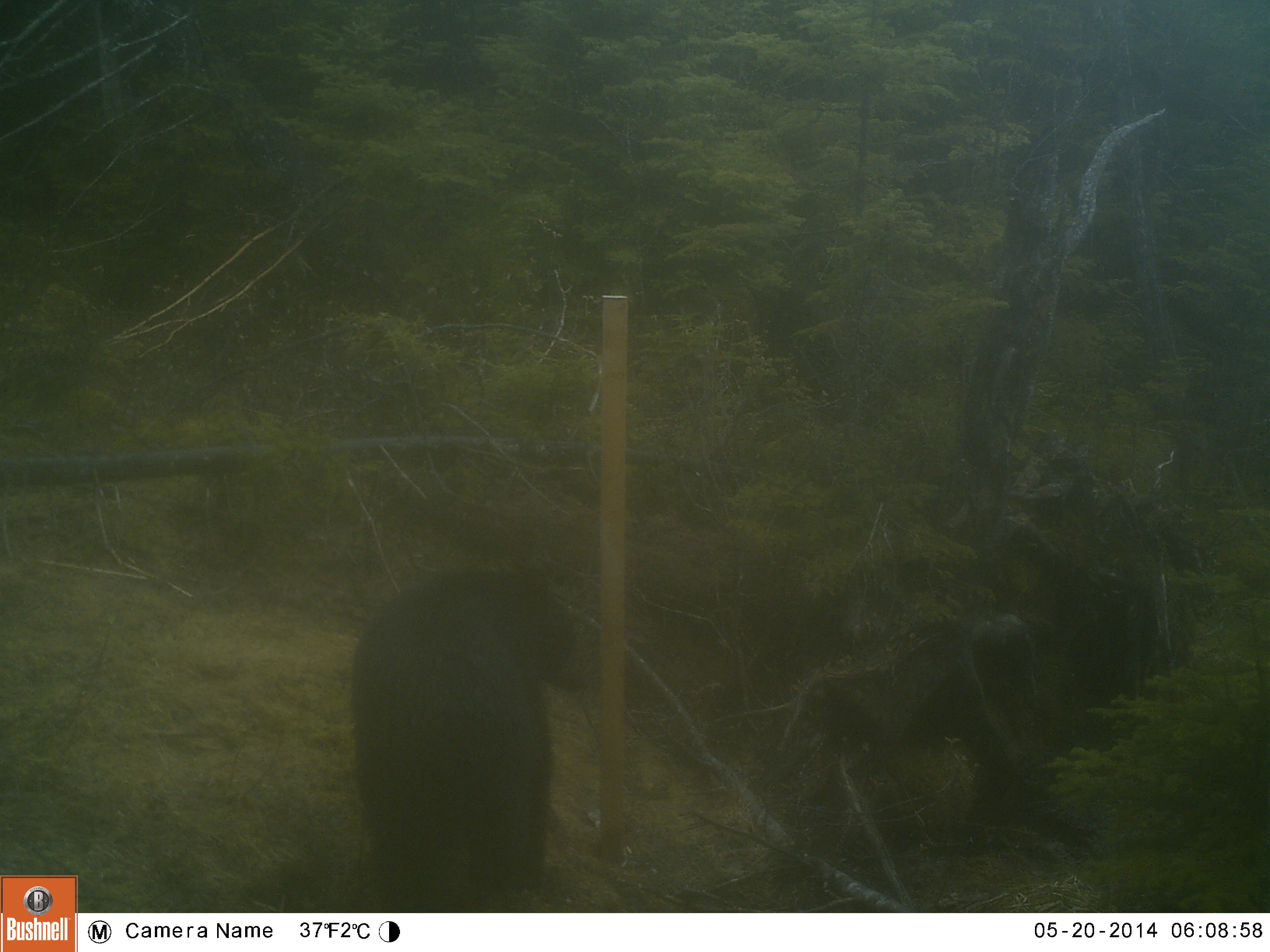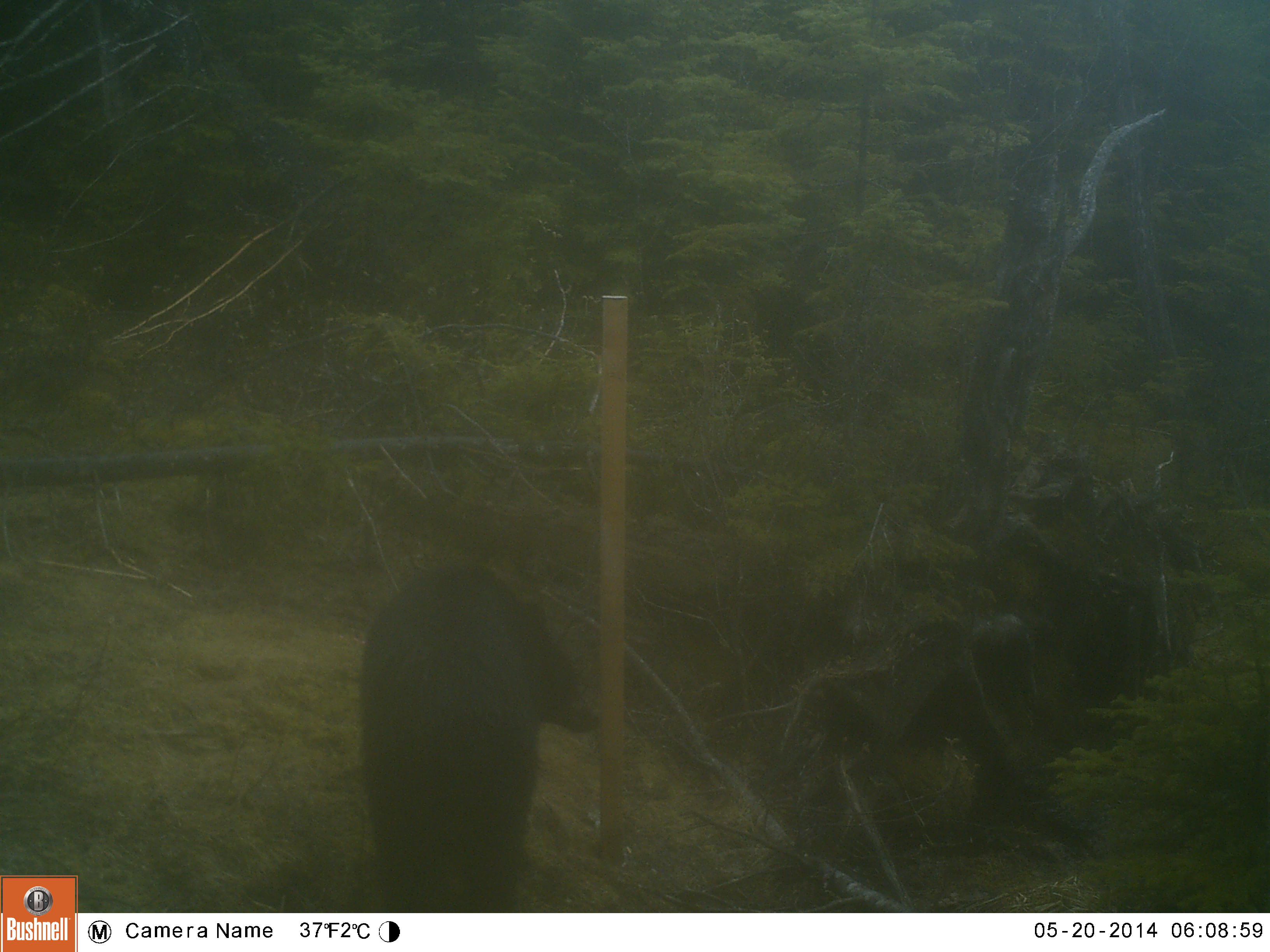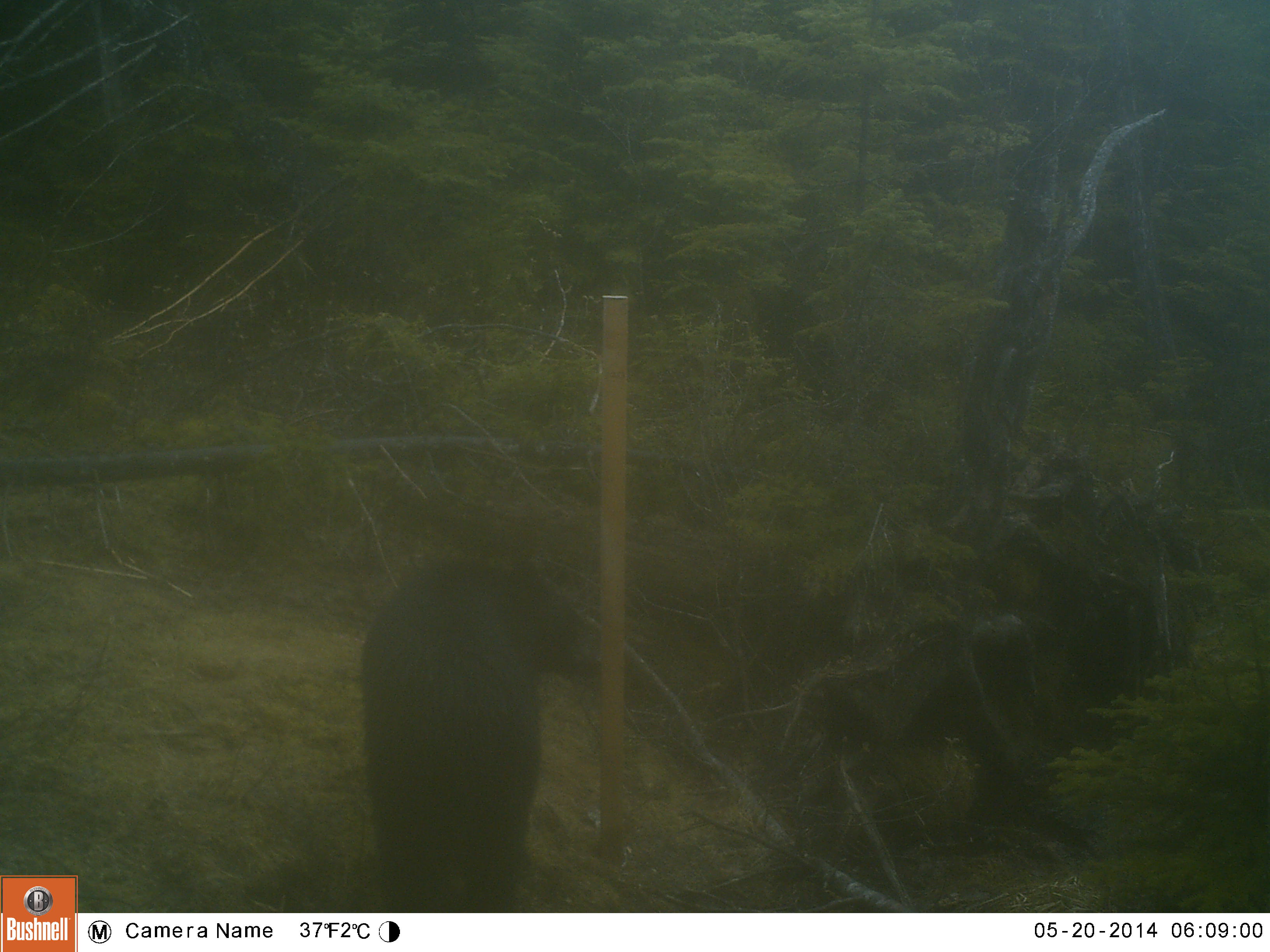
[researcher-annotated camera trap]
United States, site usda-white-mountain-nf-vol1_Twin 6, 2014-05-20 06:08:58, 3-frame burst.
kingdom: Animalia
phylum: Chordata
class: Mammalia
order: Carnivora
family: Ursidae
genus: Ursus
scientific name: Ursus americanus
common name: black bear